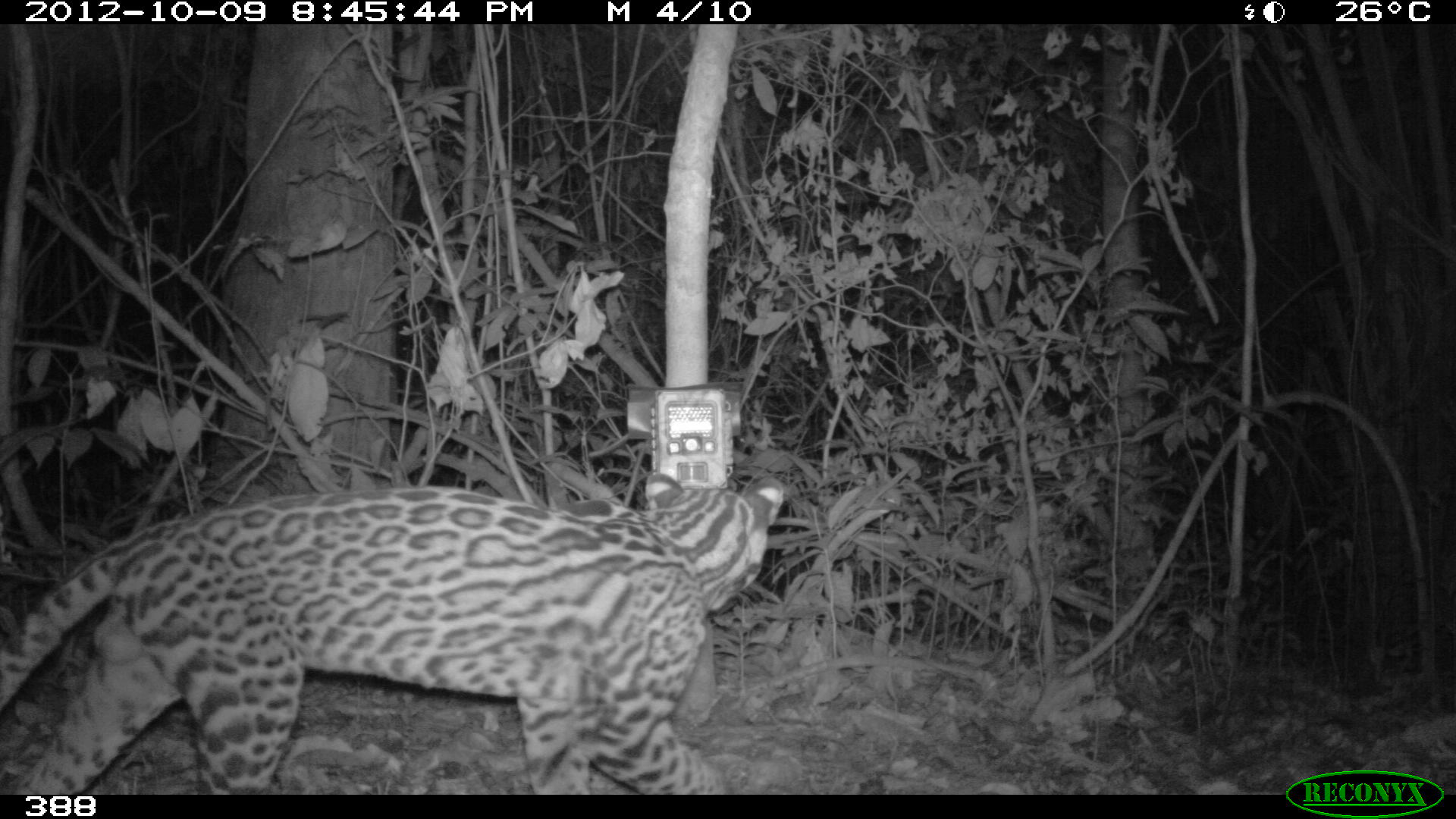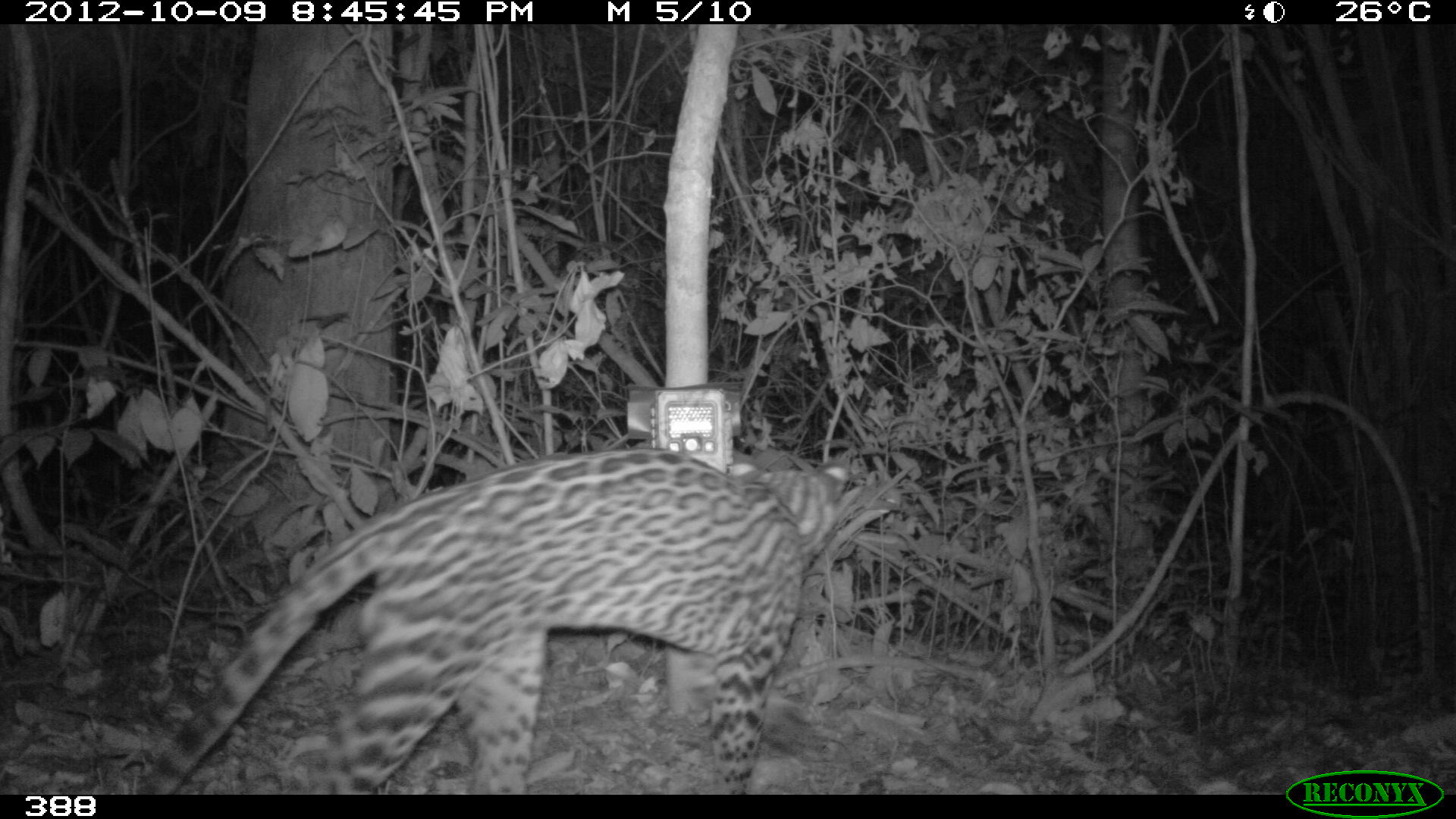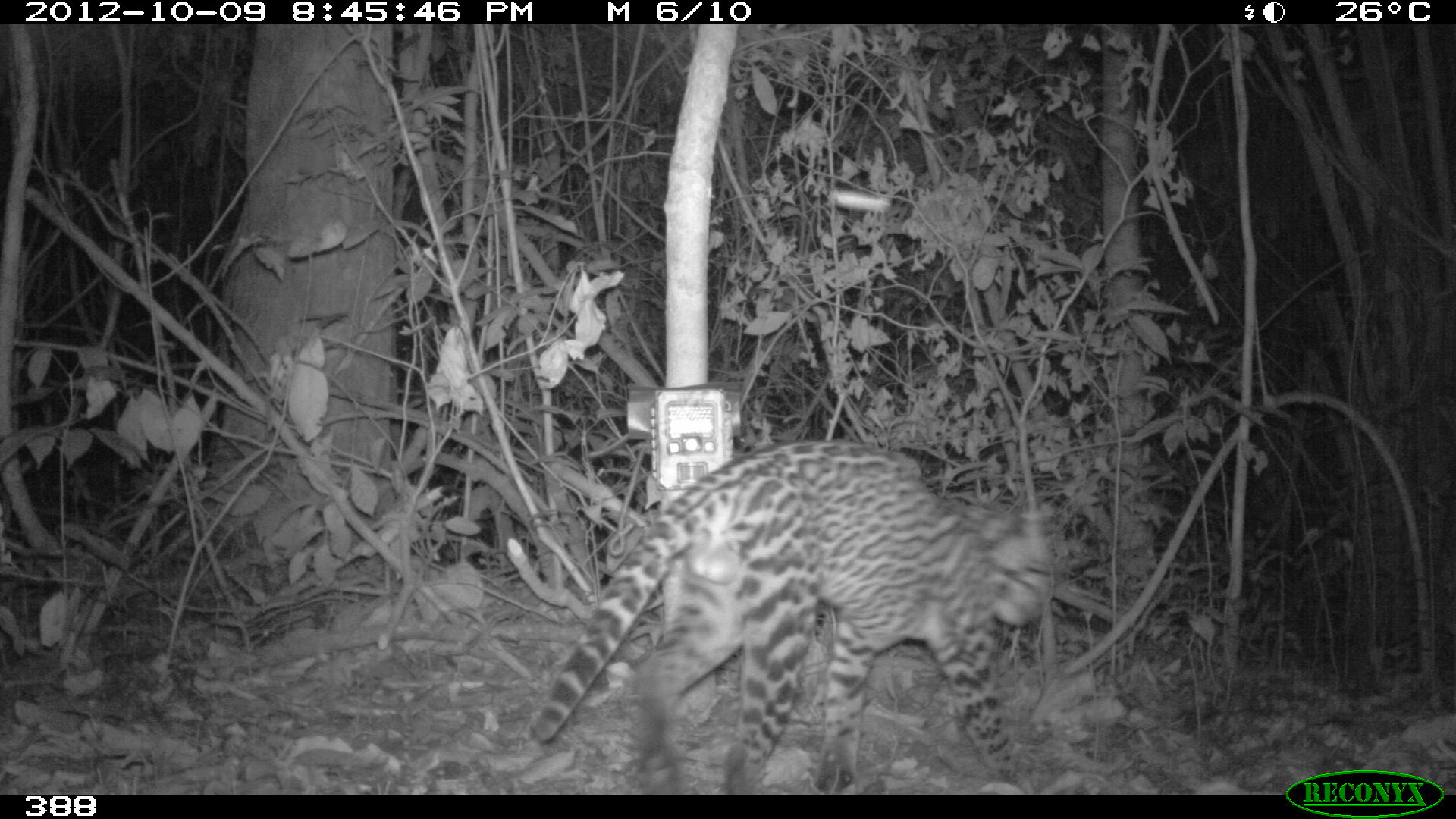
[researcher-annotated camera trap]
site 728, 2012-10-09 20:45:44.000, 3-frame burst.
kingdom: Animalia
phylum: Chordata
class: Mammalia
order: Carnivora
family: Felidae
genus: Leopardus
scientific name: Leopardus pardalis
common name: ocelot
Leopardus pardalis (ocelot).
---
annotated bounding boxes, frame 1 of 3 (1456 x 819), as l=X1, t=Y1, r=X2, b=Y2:
leopardus pardalis: l=0, t=469, r=785, b=793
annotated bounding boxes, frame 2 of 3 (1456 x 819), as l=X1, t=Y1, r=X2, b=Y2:
leopardus pardalis: l=136, t=445, r=853, b=795